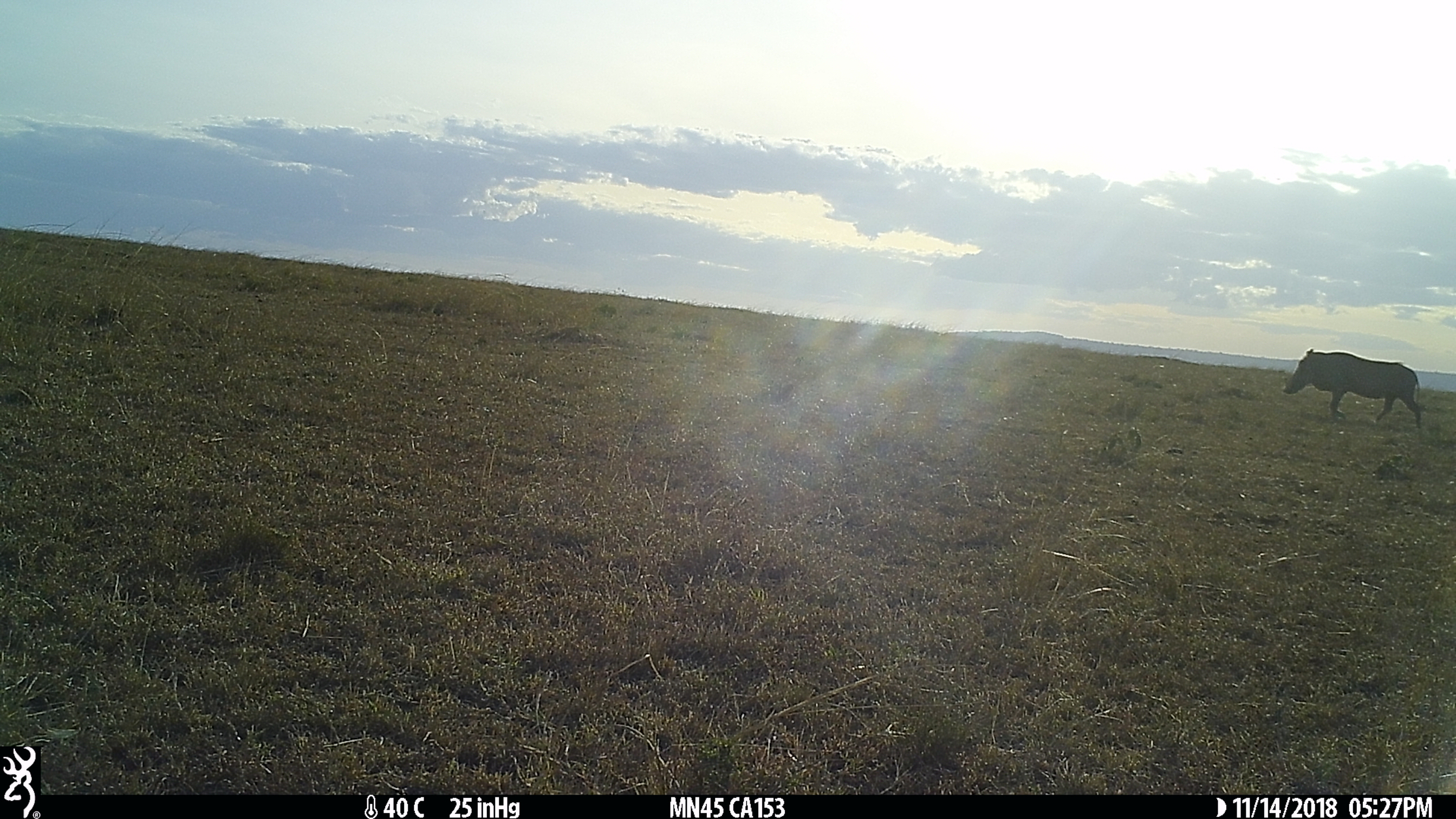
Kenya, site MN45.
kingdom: Animalia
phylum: Chordata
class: Mammalia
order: Artiodactyla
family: Suidae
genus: Phacochoerus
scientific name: Phacochoerus africanus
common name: common warthog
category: warthog